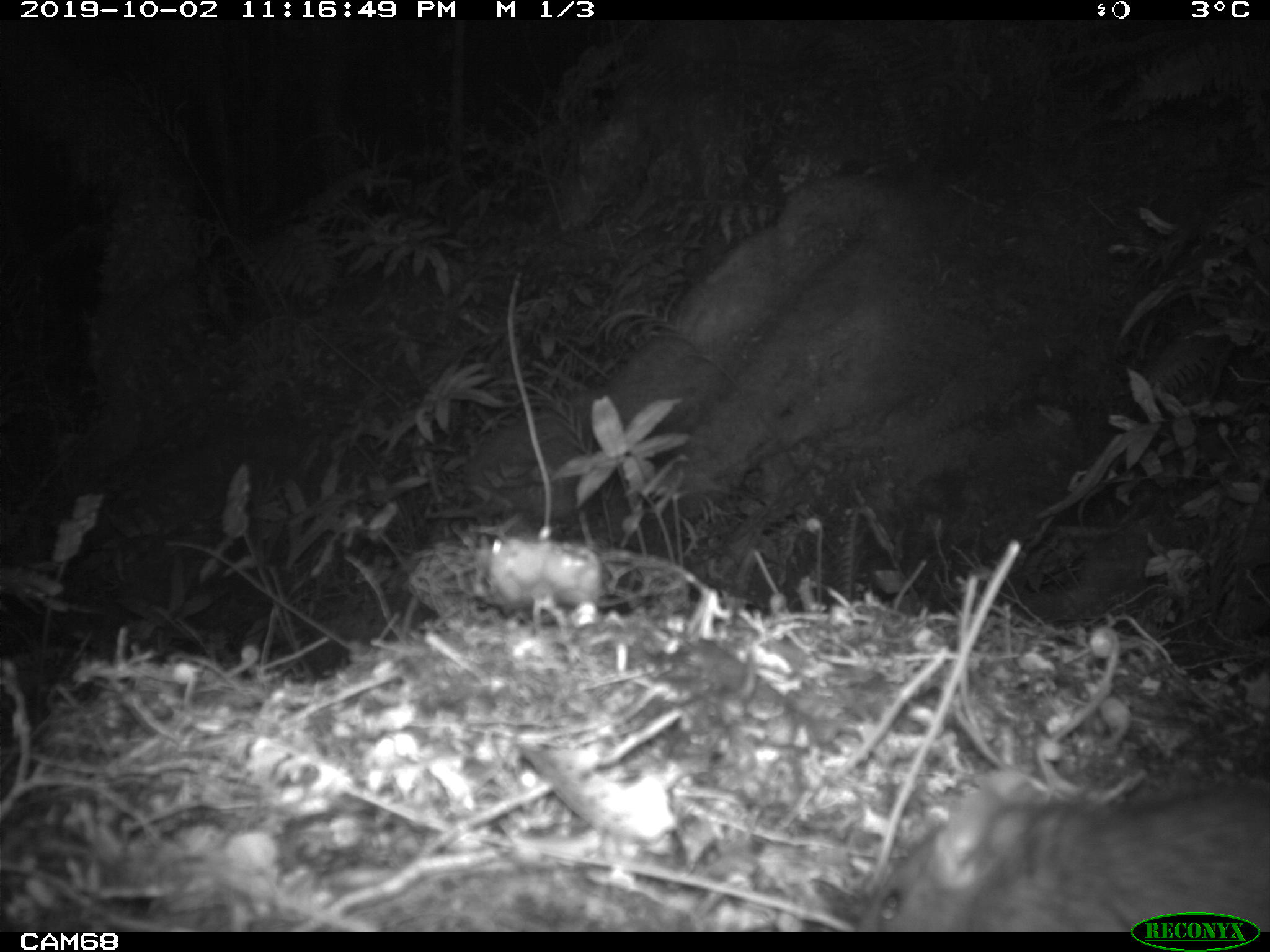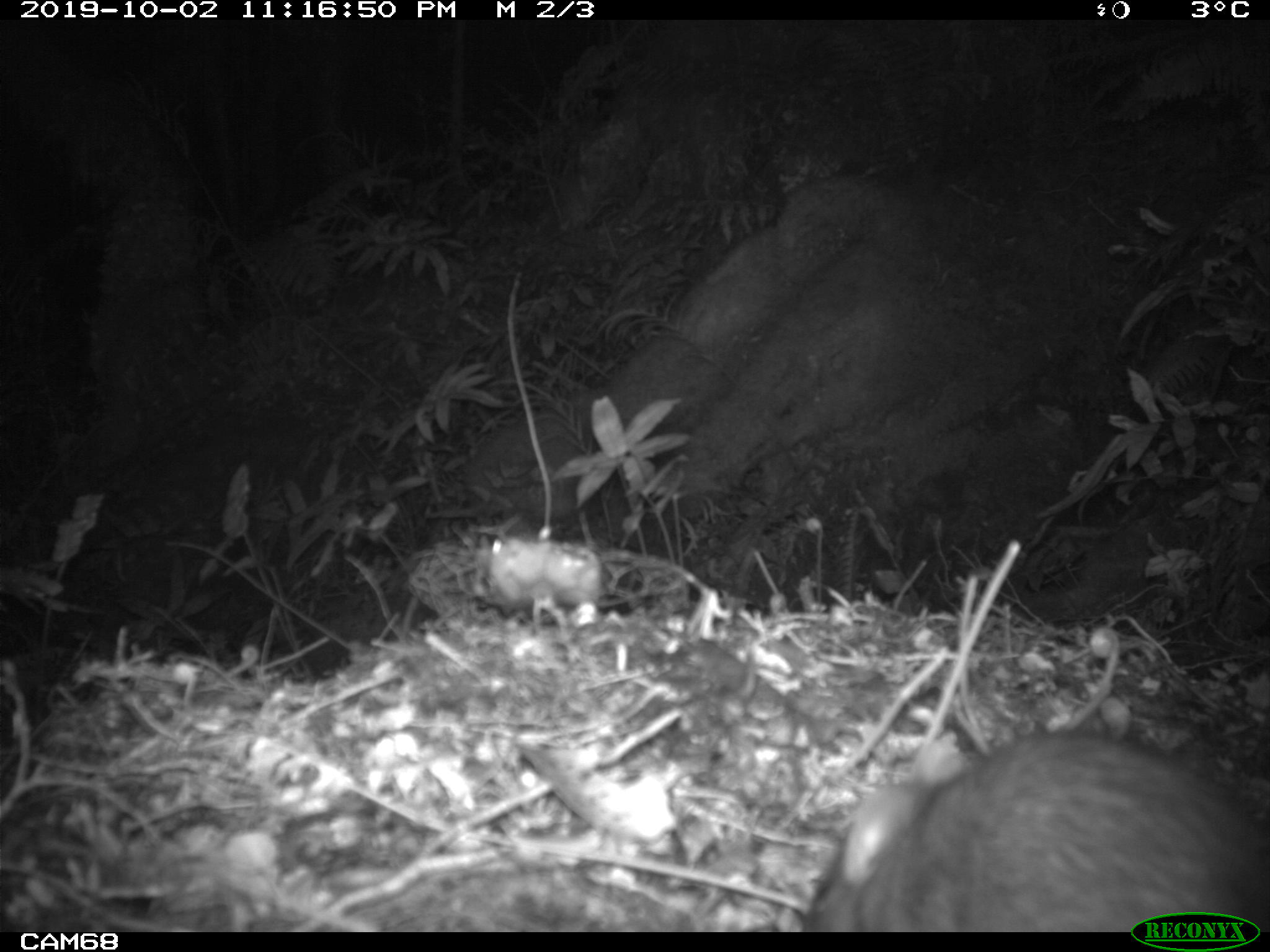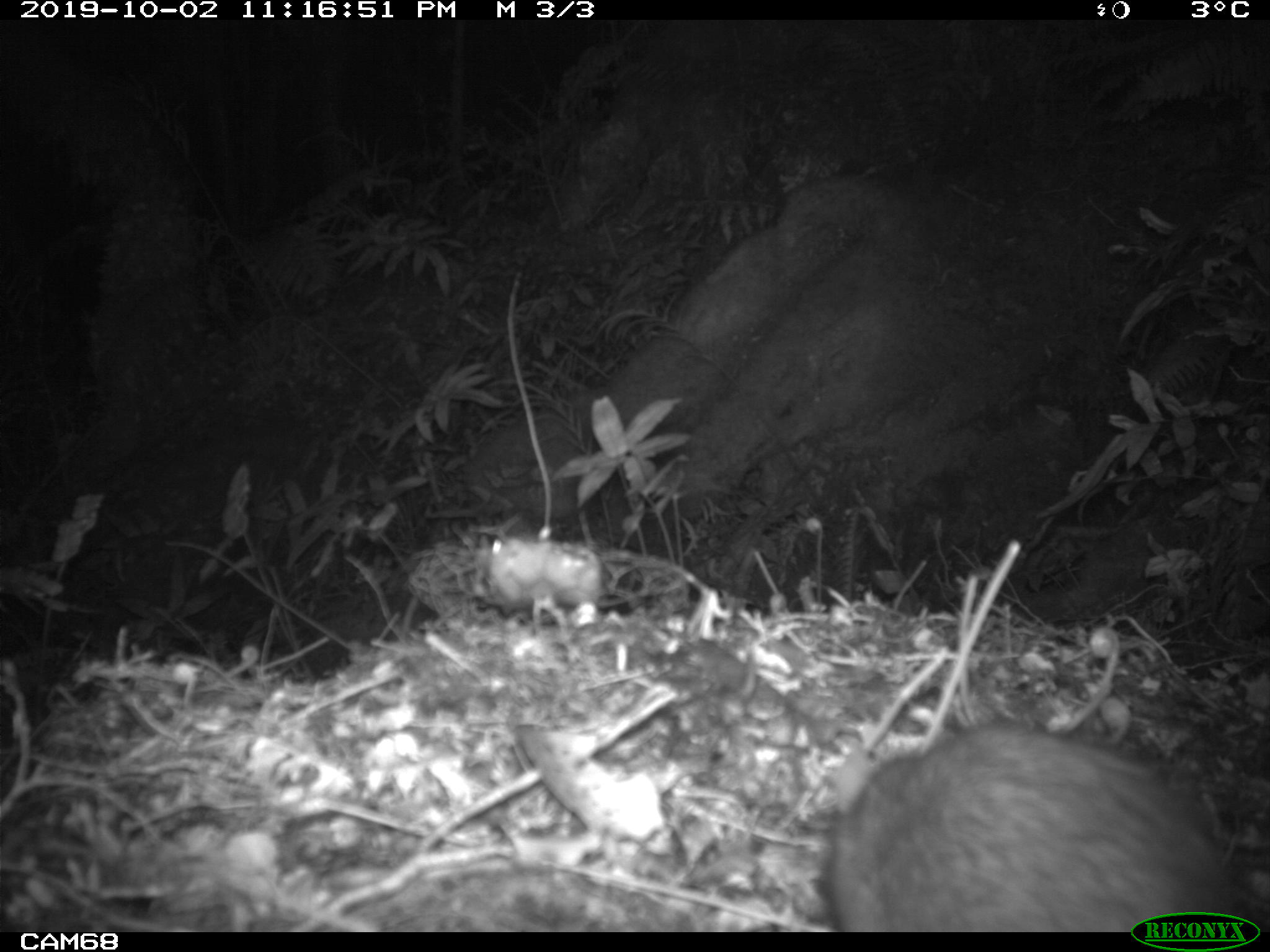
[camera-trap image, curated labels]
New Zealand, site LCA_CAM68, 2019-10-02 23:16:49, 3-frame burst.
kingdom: Animalia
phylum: Chordata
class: Mammalia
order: Rodentia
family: Muridae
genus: Rattus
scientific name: Rattus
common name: rat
Rat (Rattus).